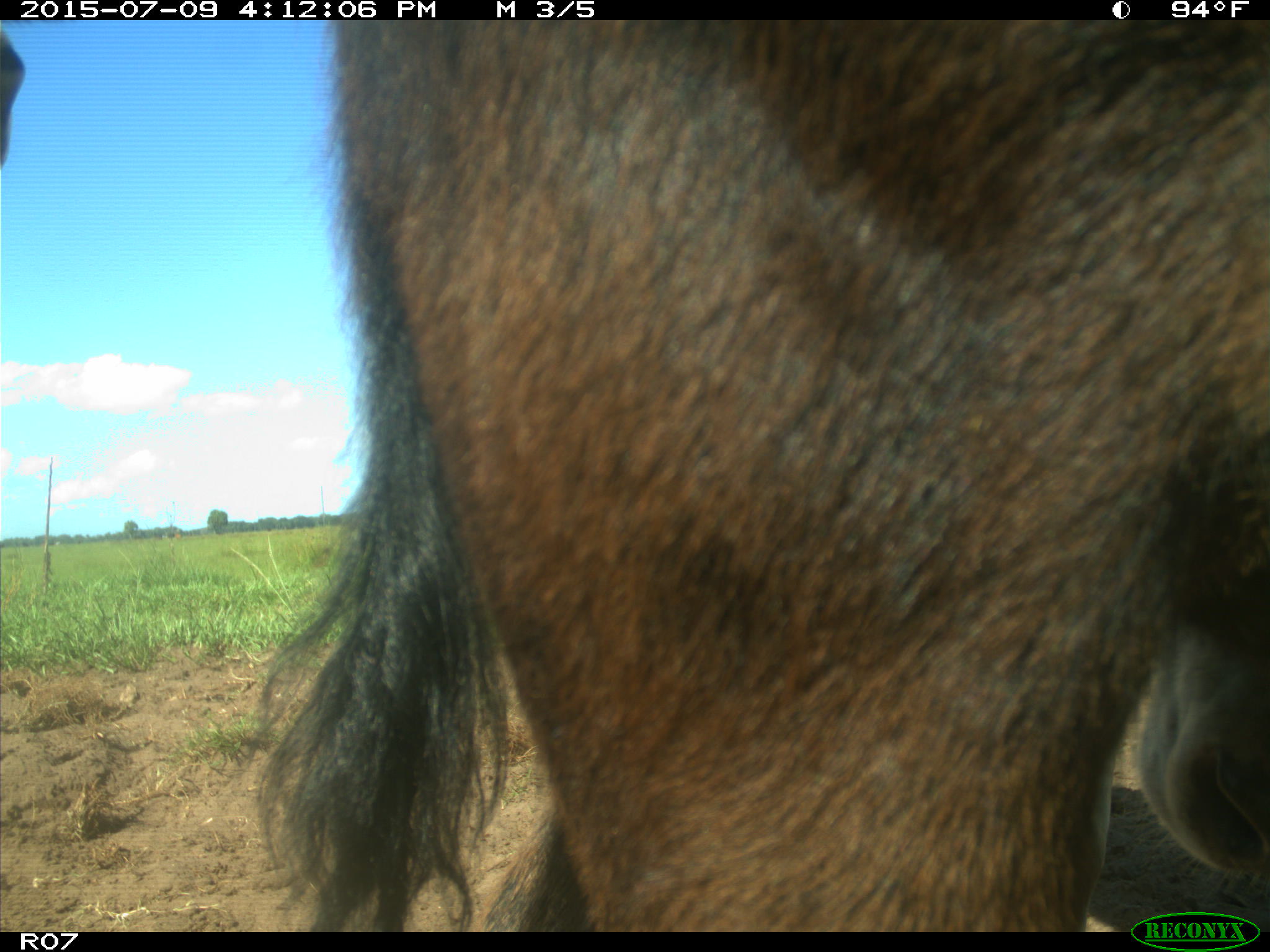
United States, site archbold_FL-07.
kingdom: Animalia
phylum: Chordata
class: Mammalia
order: Artiodactyla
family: Bovidae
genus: Bos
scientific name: Bos taurus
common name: domestic cow